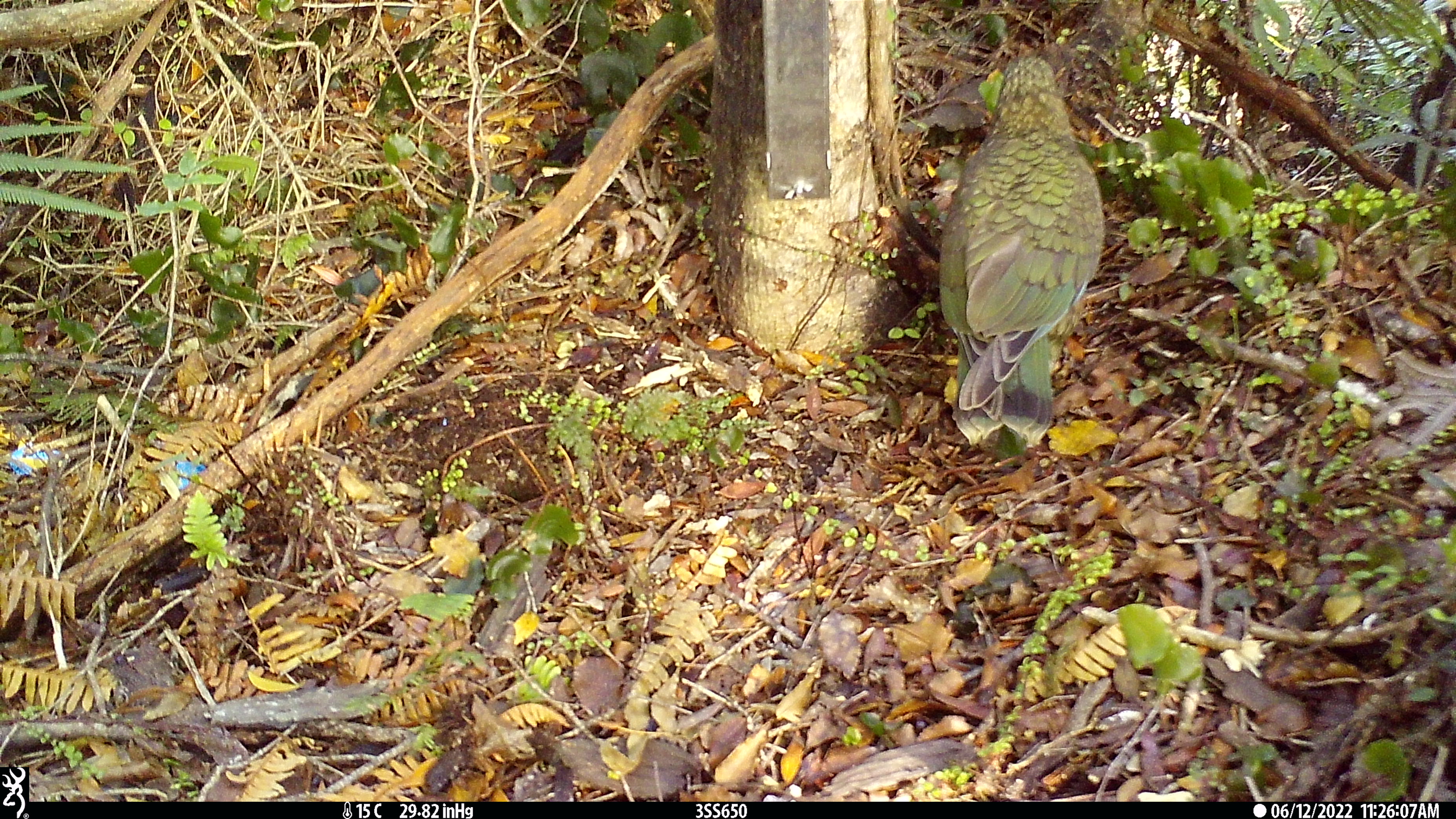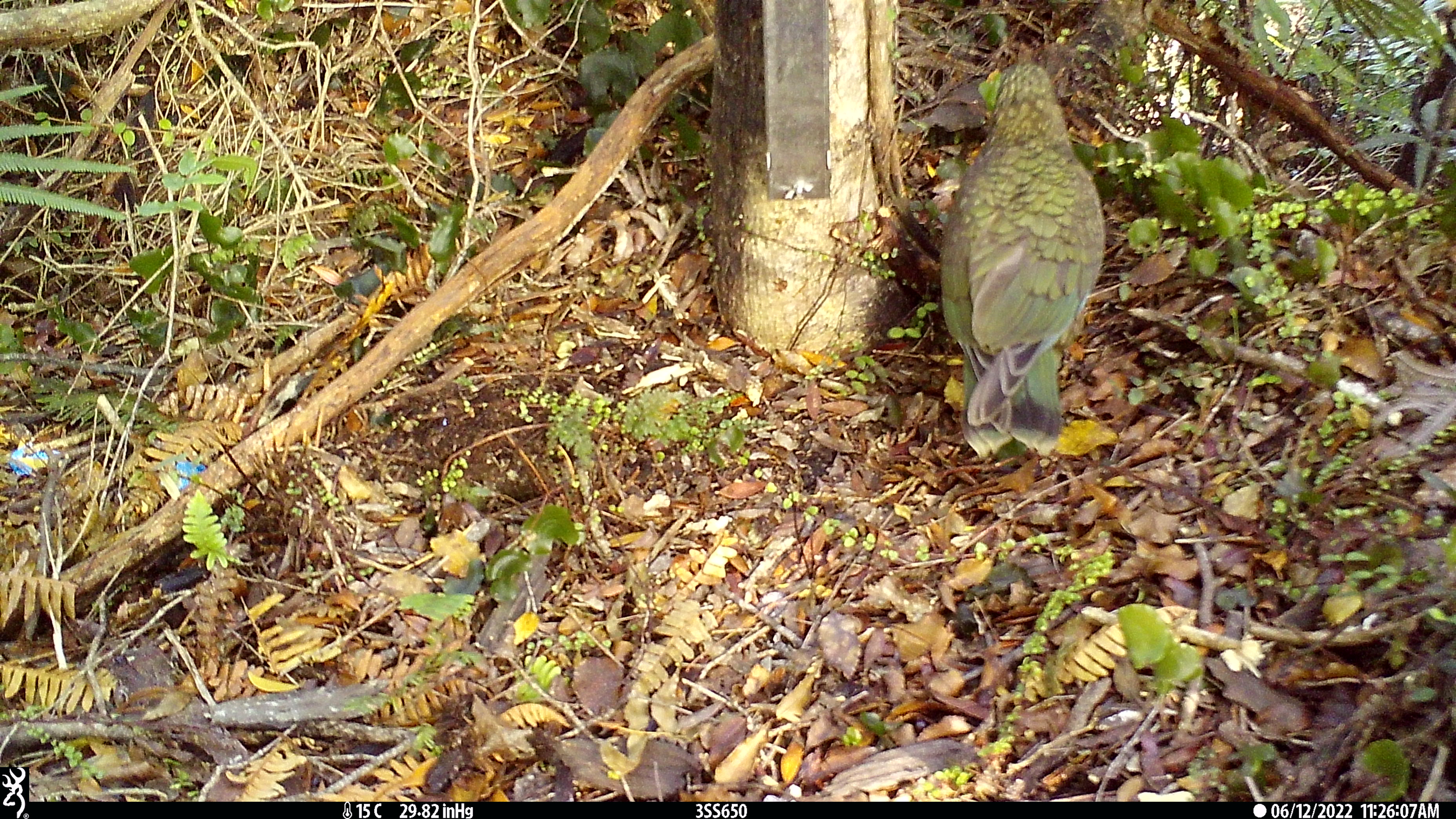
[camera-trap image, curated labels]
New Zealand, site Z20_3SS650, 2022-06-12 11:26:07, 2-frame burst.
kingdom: Animalia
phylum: Chordata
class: Aves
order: Psittaciformes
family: Strigopidae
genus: Nestor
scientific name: Nestor notabilis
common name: kea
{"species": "kea (Nestor notabilis)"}